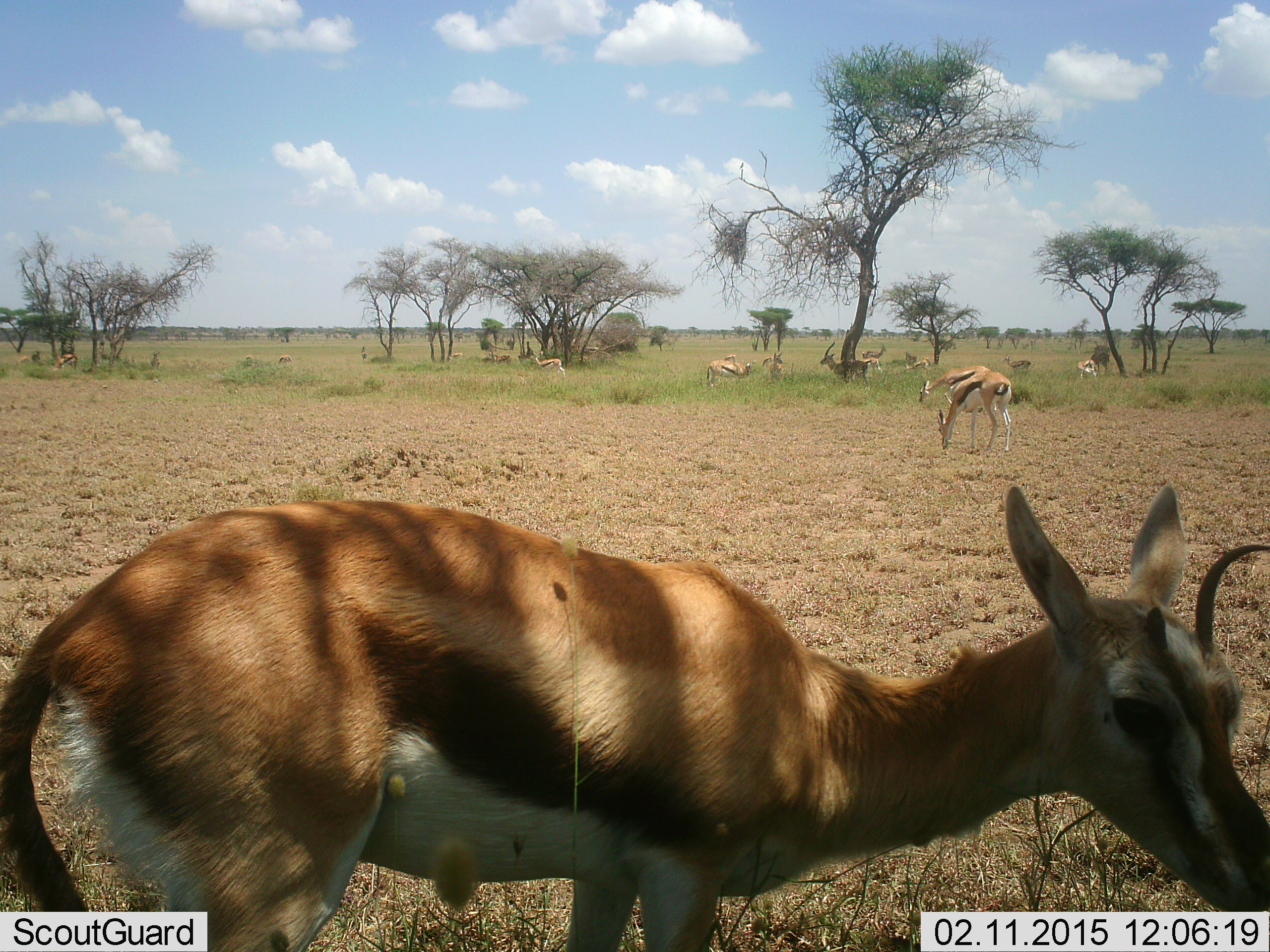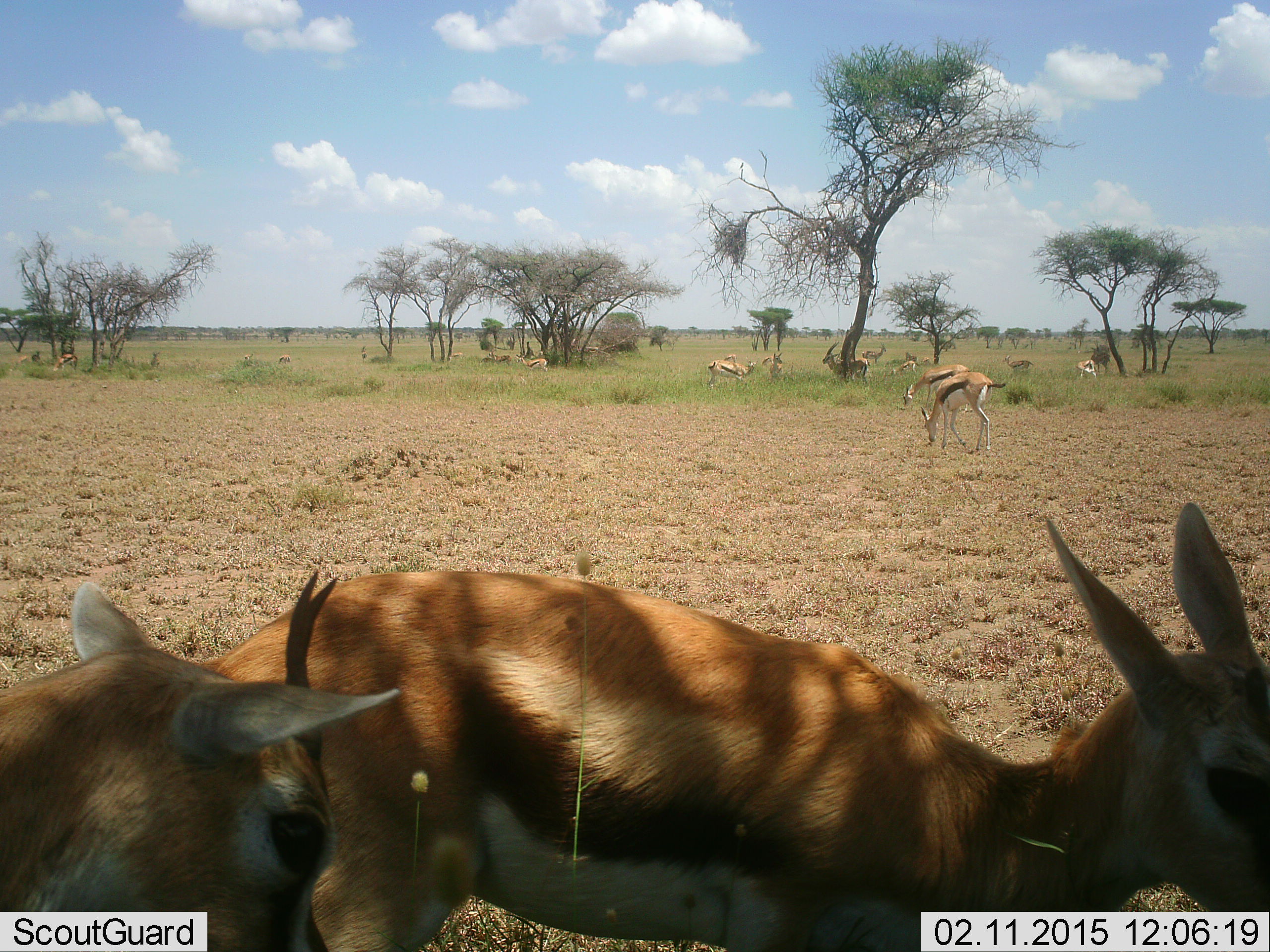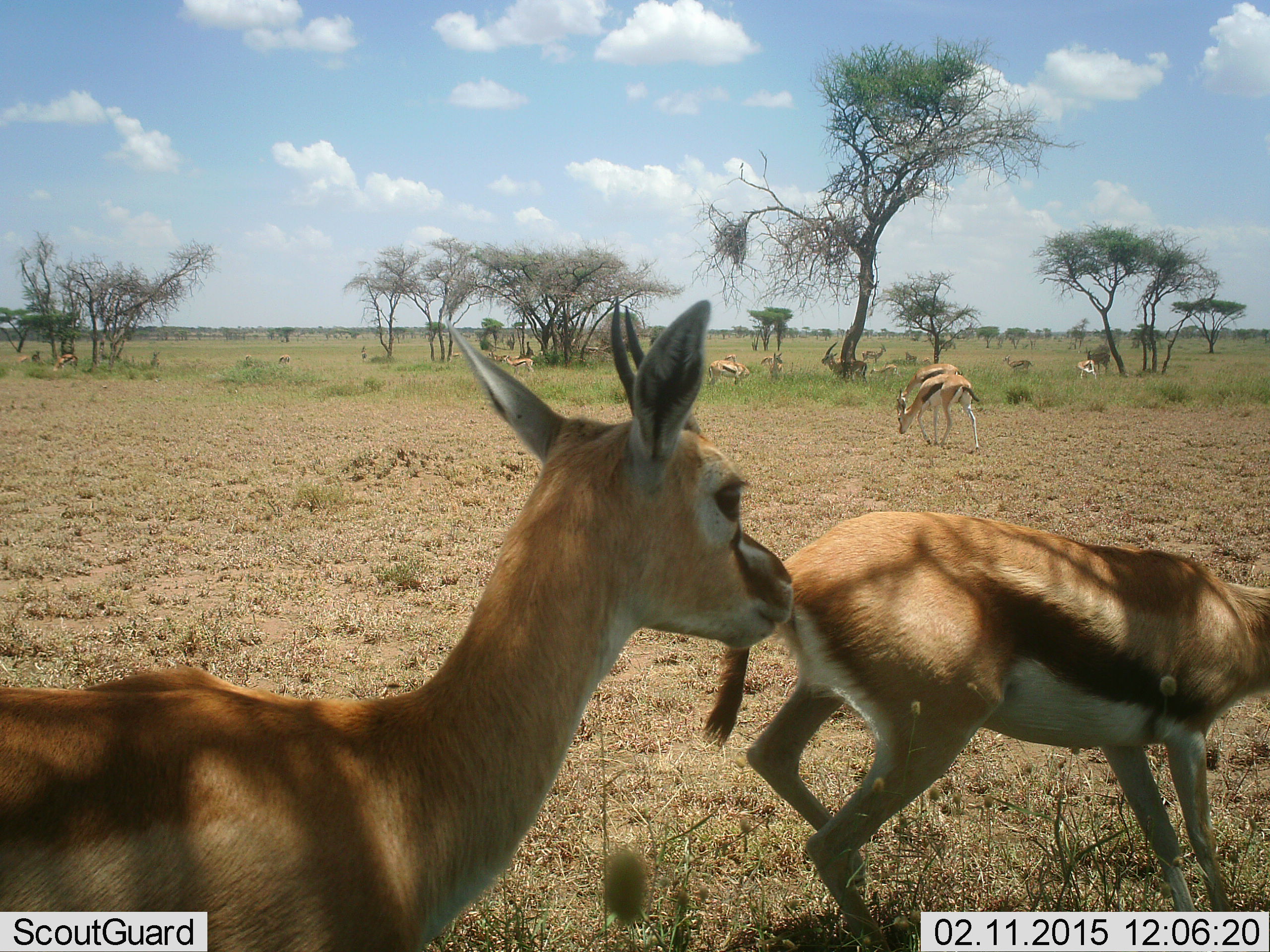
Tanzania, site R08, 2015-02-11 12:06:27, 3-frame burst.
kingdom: Animalia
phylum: Chordata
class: Mammalia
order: Artiodactyla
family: Bovidae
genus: Eudorcas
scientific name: Eudorcas thomsonii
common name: thomson's gazelle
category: gazellethomsons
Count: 11-50.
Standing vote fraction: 70%.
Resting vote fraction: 10%.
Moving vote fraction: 40%.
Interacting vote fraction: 0%.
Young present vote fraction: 0%.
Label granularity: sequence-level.